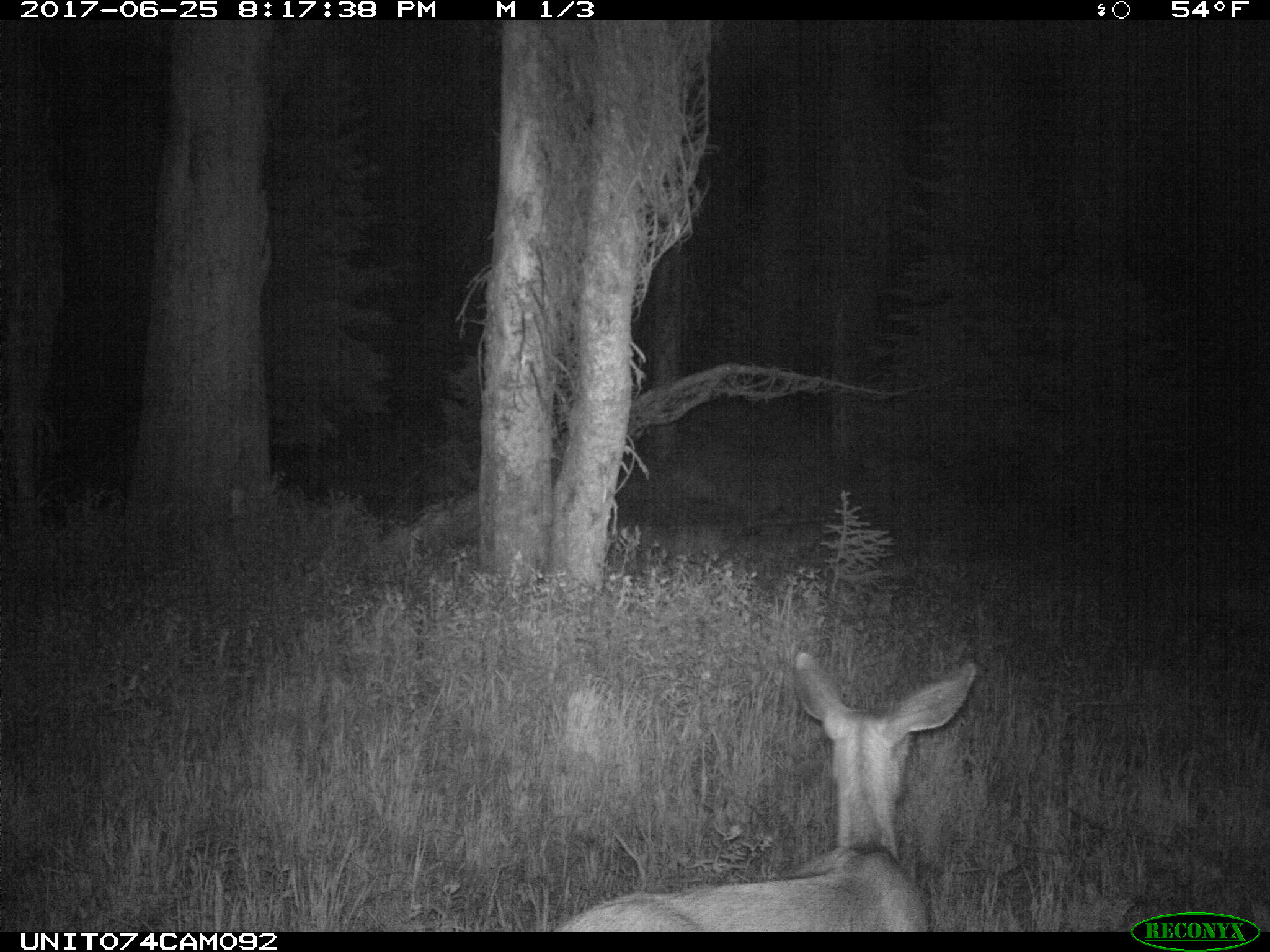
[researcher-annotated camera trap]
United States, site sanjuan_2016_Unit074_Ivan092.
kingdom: Animalia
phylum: Chordata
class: Mammalia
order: Artiodactyla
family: Cervidae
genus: Odocoileus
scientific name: Odocoileus hemionus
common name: mule deer